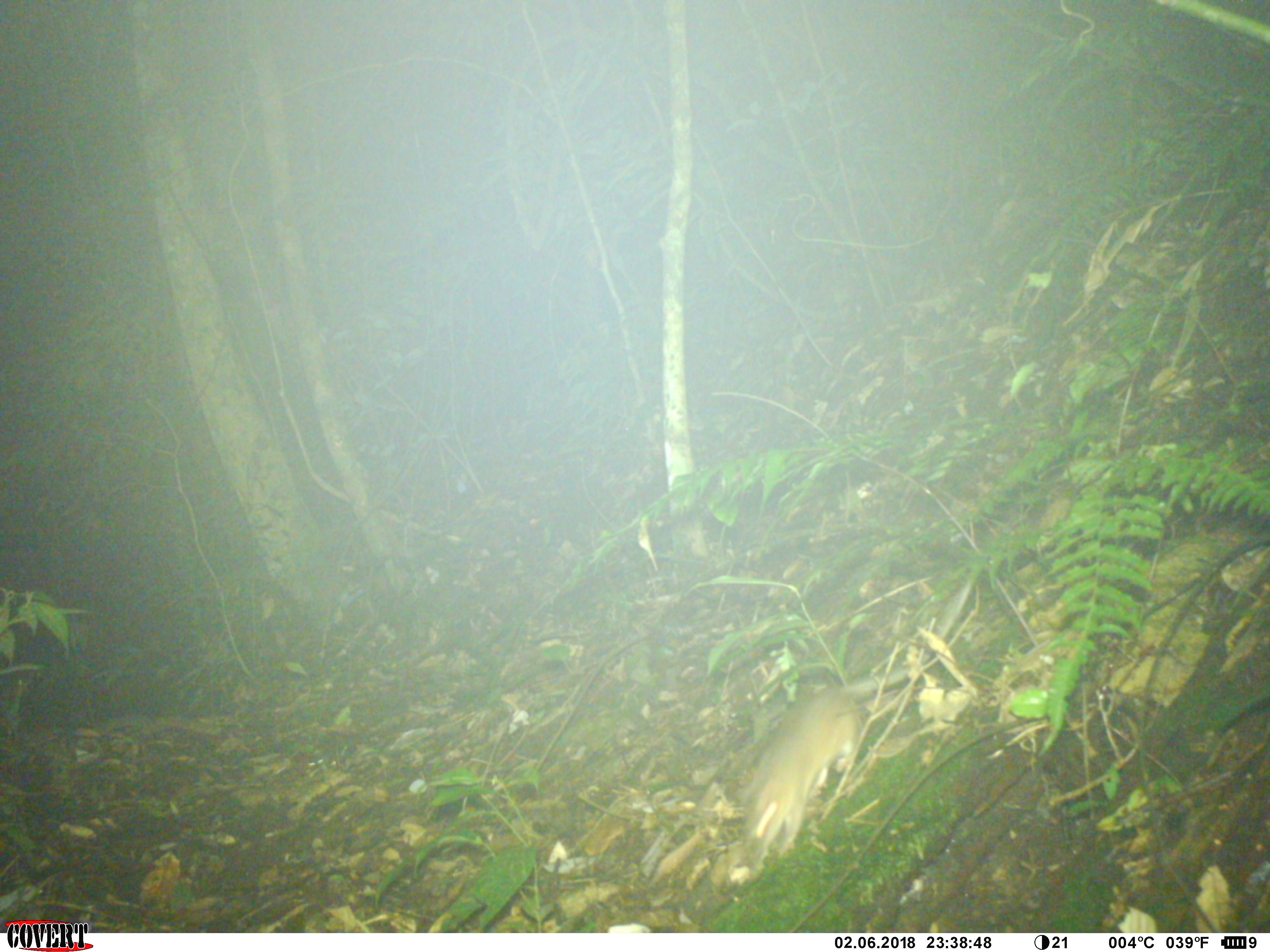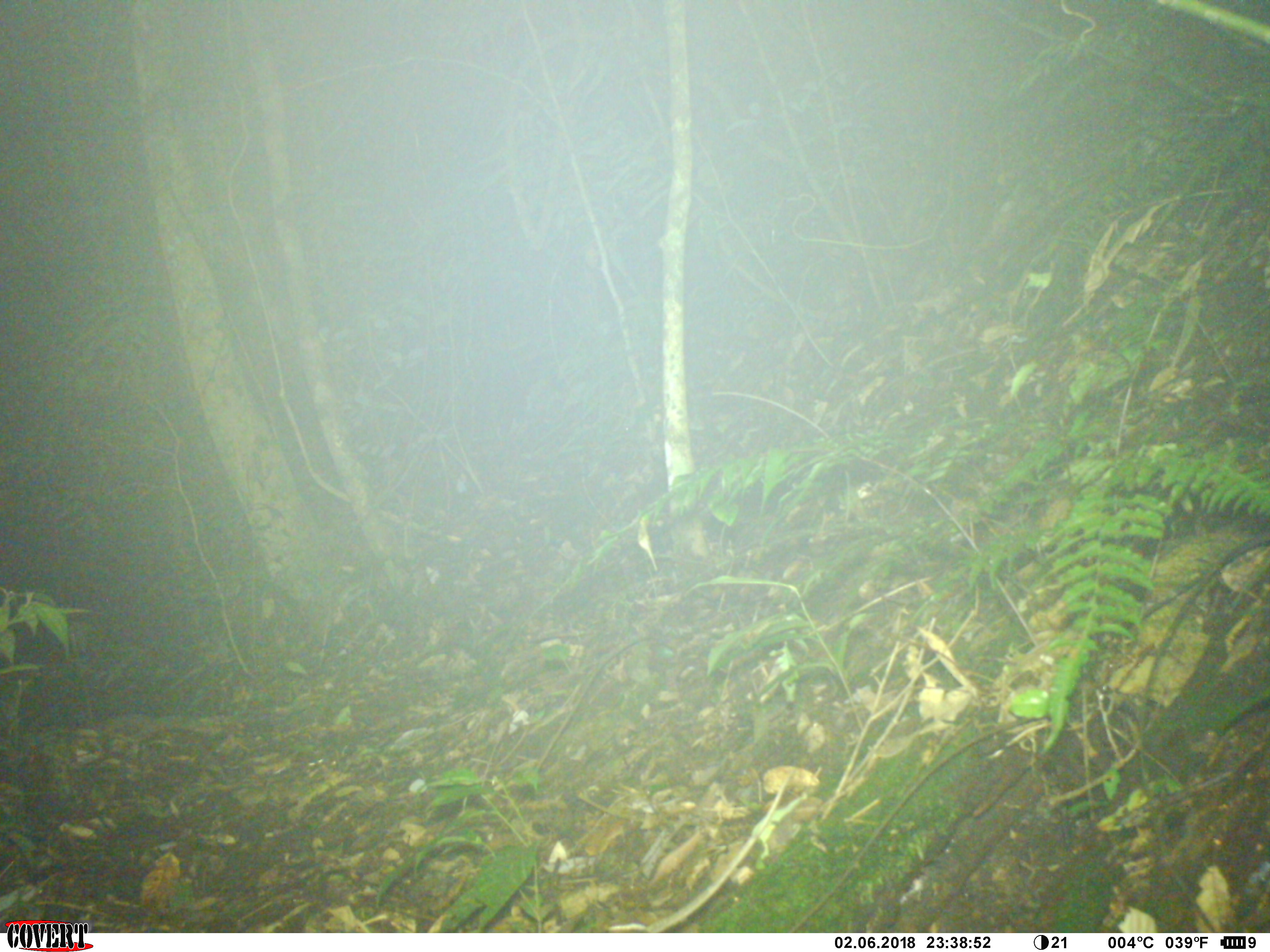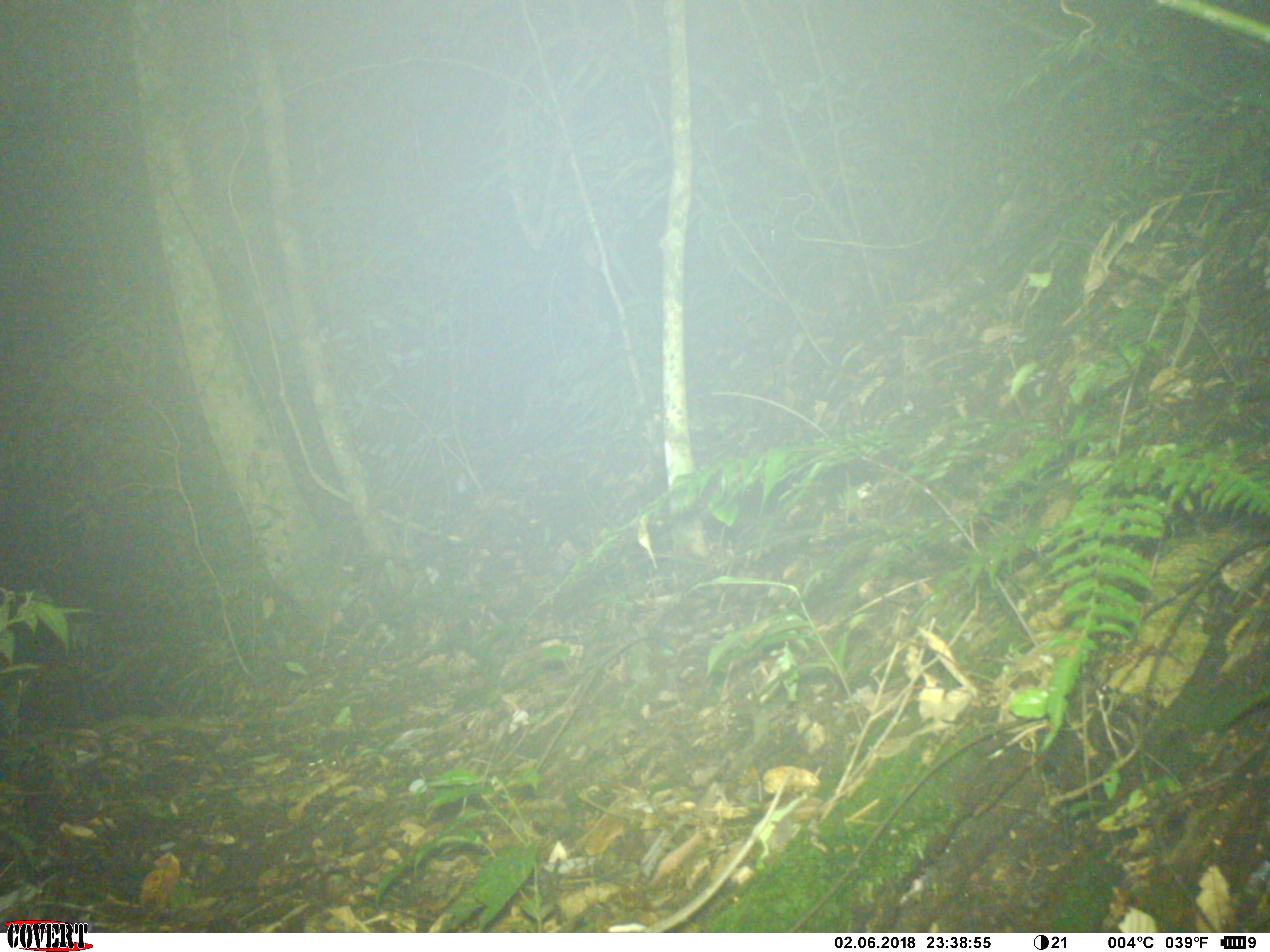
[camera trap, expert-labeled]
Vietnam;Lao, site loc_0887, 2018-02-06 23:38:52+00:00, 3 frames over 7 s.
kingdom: Animalia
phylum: Chordata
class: Mammalia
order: Rodentia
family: Muridae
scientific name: Muridae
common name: old-world mice and rats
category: unidentified murid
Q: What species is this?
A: Unidentified murid (old-world mice and rats) (Muridae).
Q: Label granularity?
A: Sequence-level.